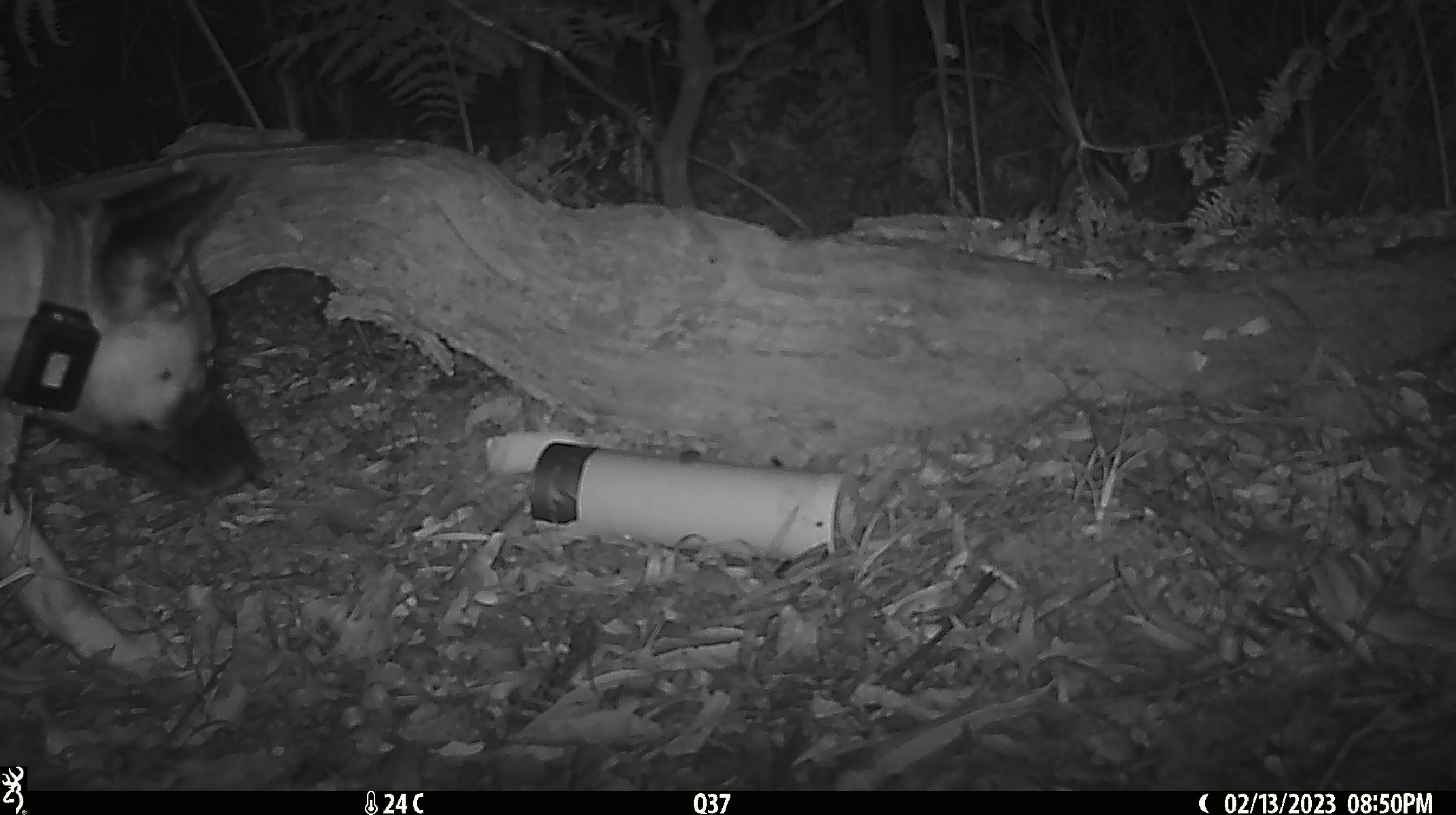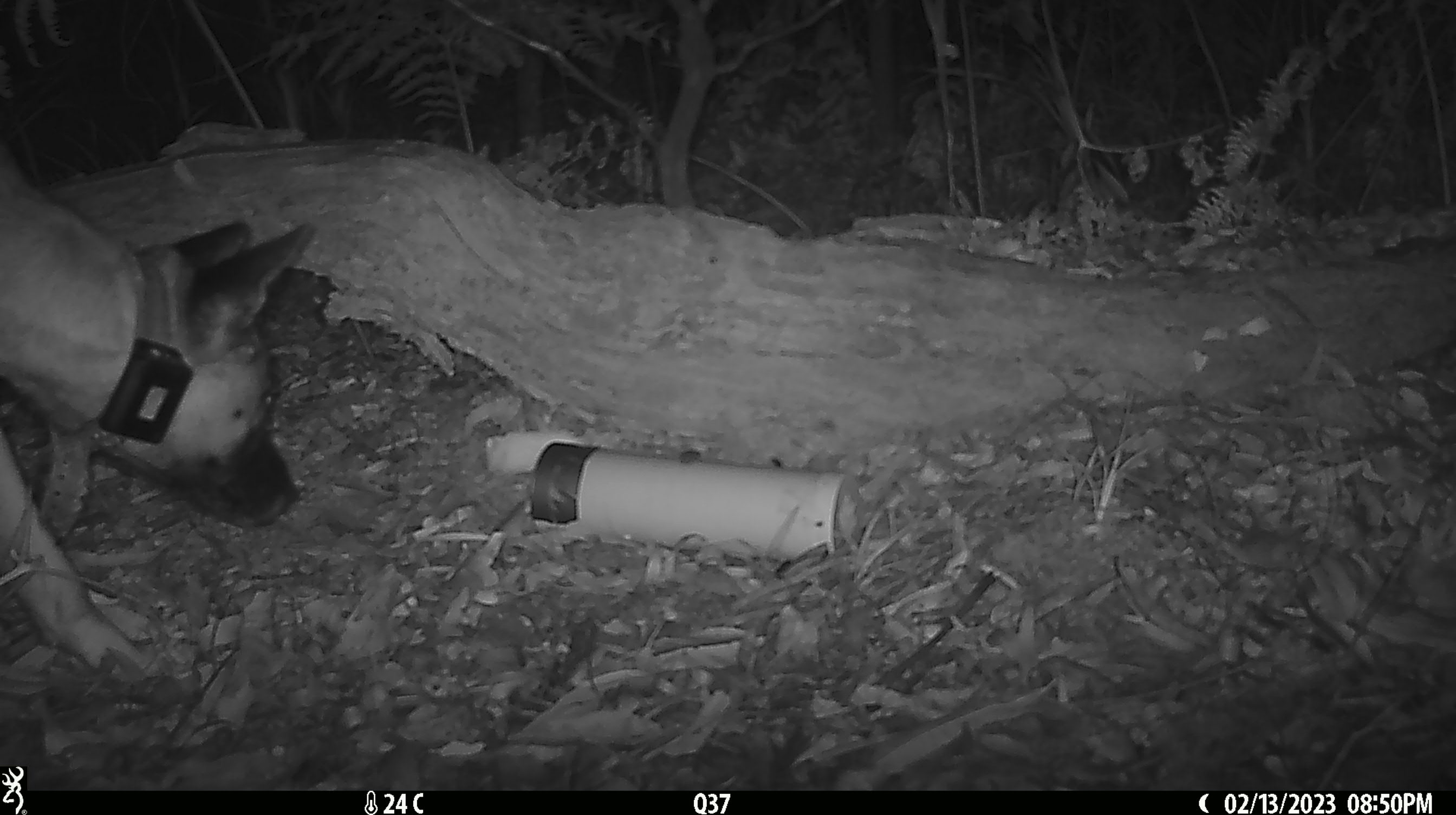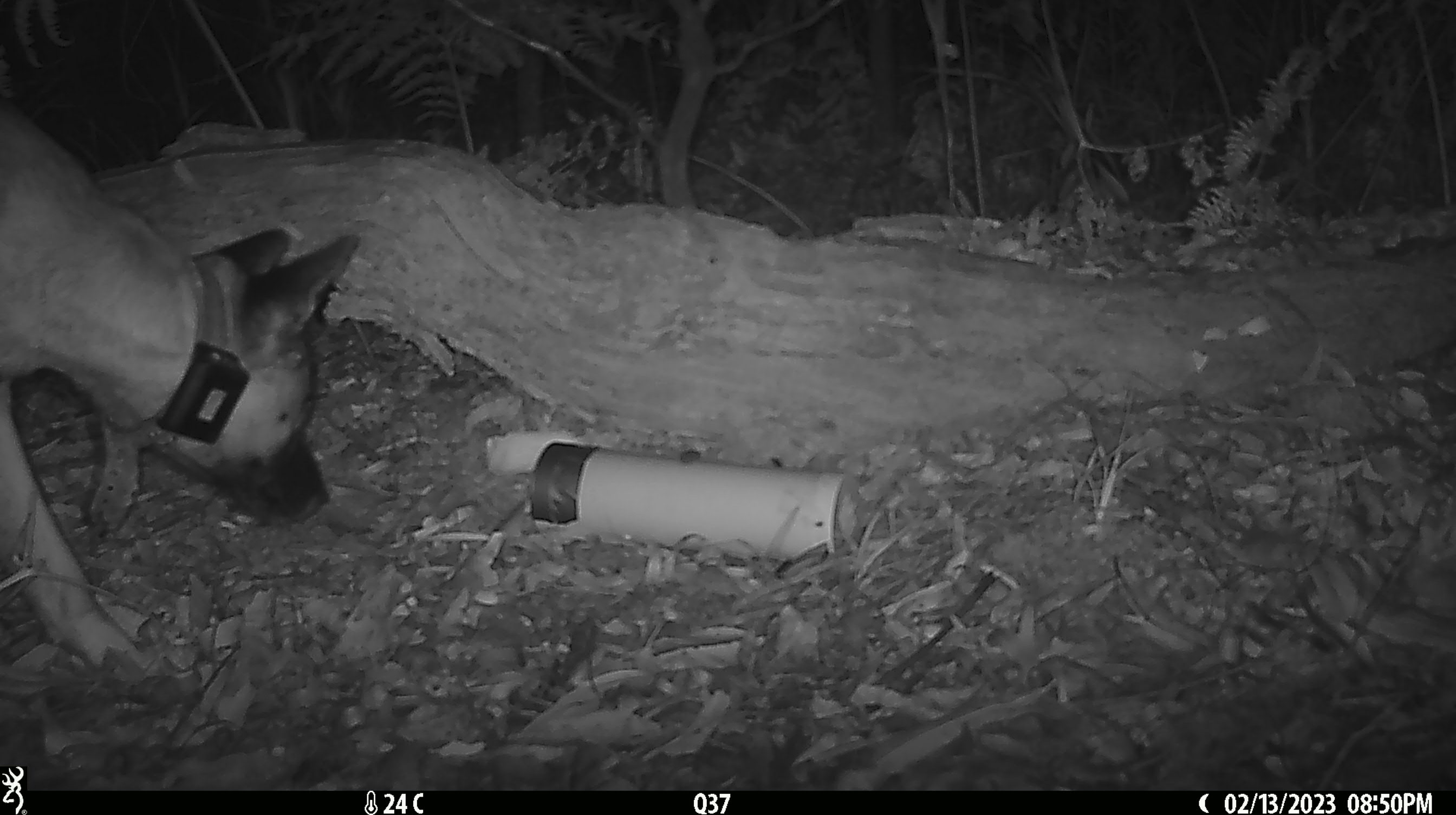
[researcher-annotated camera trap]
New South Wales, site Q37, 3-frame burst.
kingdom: Animalia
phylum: Chordata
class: Mammalia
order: Carnivora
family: Canidae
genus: Canis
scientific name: Canis familiaris dingo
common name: dingo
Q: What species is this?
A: Dingo (Canis familiaris dingo).